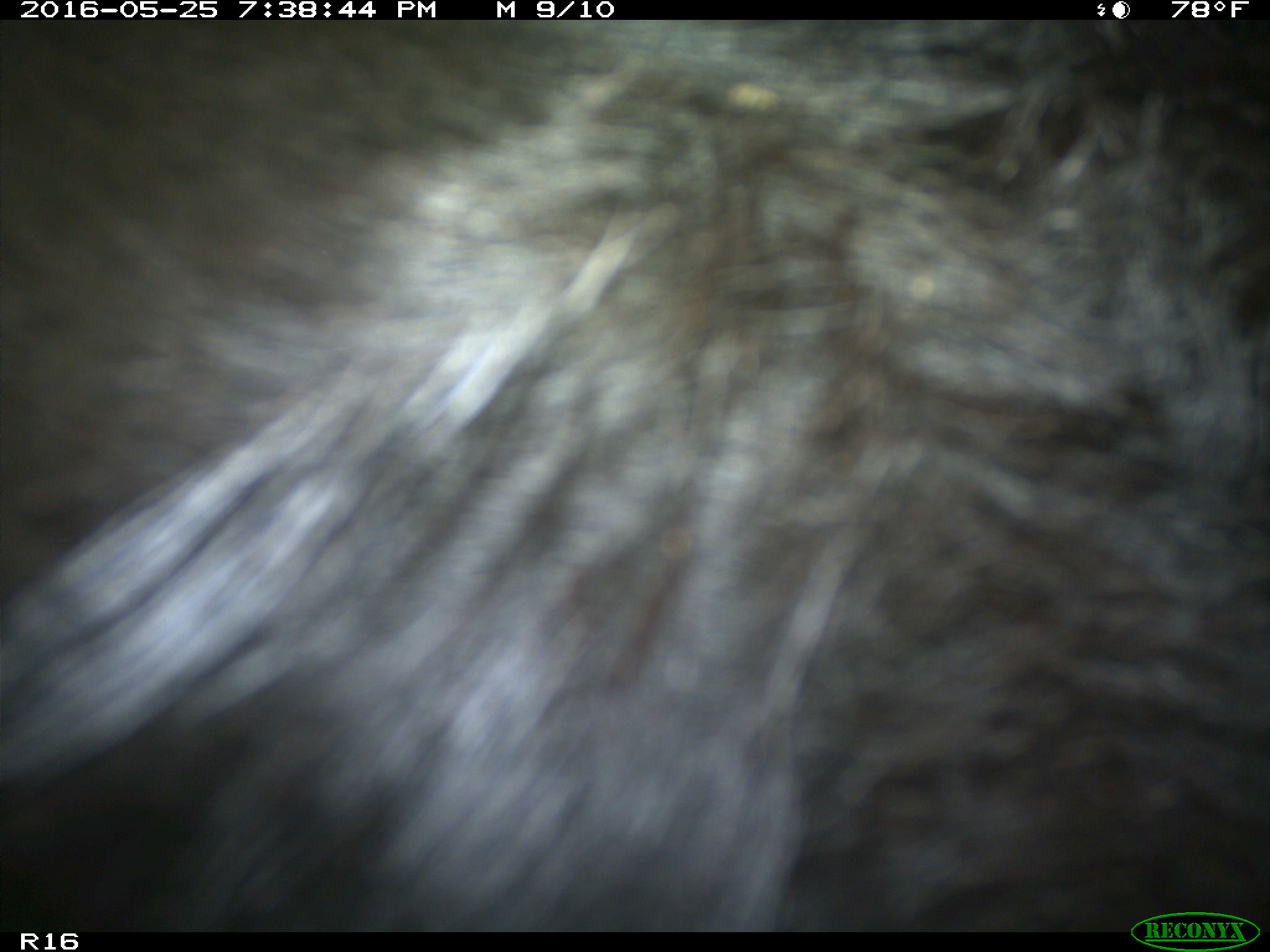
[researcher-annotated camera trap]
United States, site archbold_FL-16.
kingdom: Animalia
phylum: Chordata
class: Mammalia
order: Artiodactyla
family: Bovidae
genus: Bos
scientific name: Bos taurus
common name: domestic cow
Bos taurus (domestic cow).